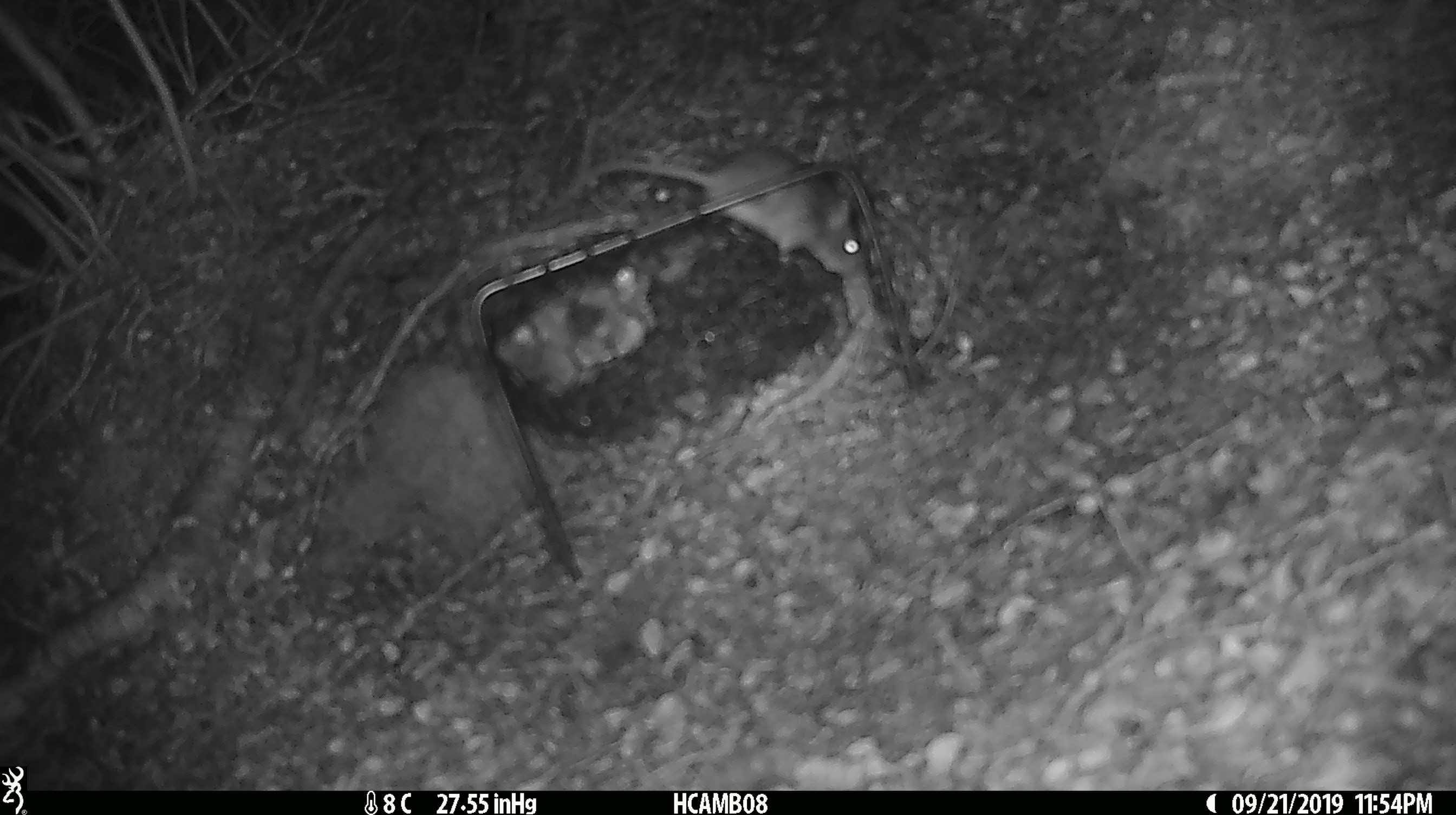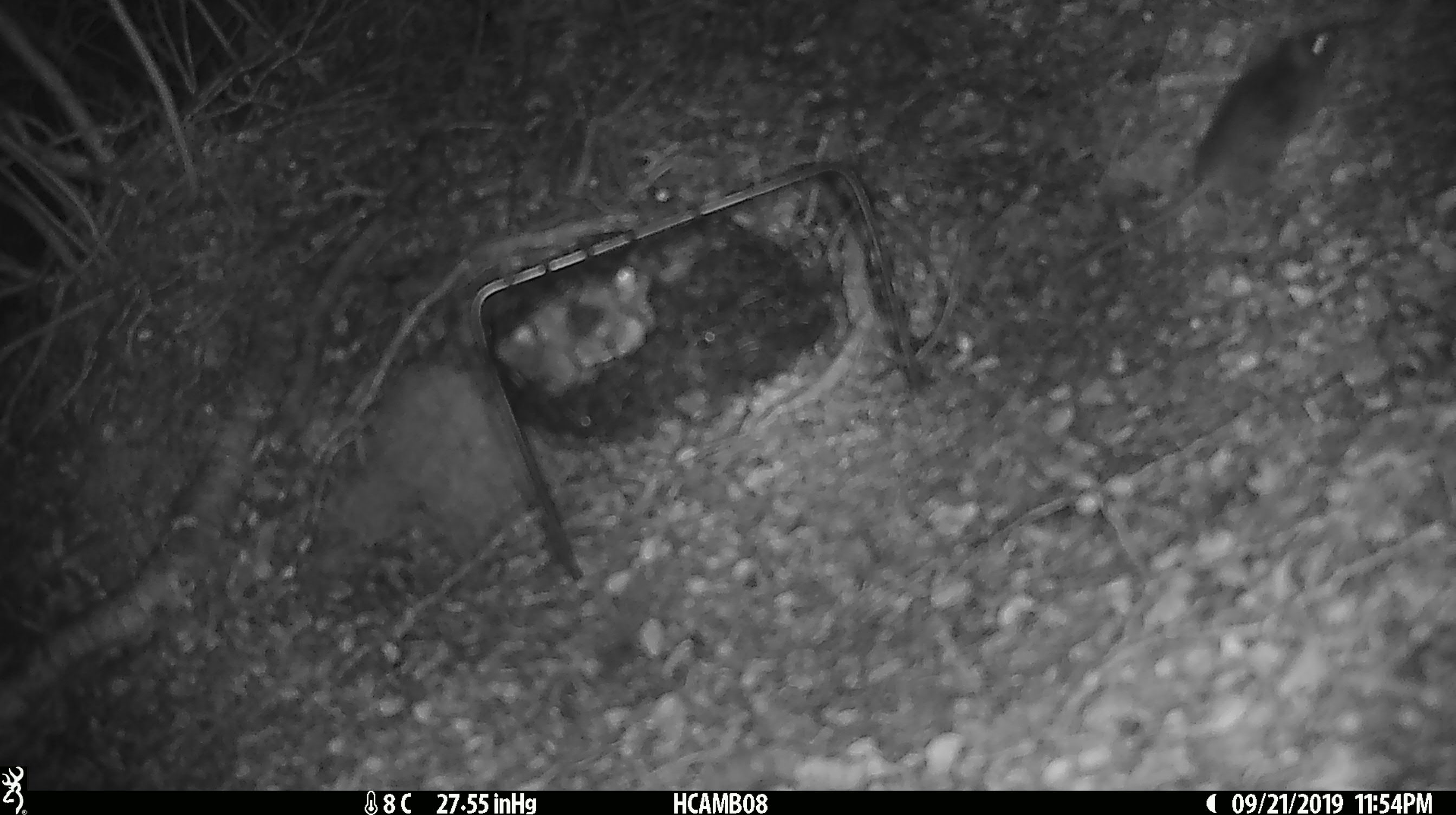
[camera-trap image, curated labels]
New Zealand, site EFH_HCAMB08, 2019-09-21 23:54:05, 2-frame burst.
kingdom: Animalia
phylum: Chordata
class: Mammalia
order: Rodentia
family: Muridae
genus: Mus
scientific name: Mus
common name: mouse